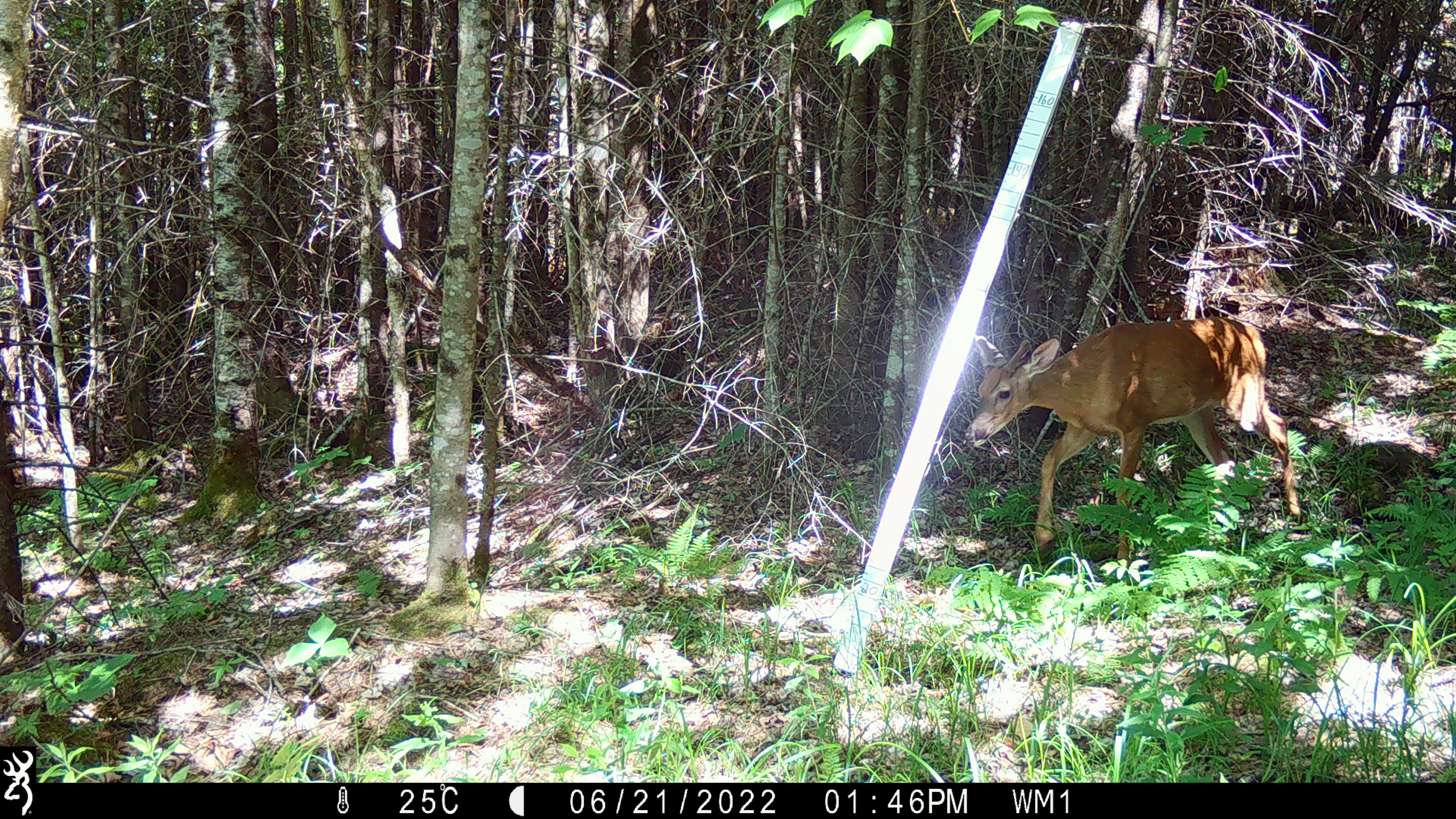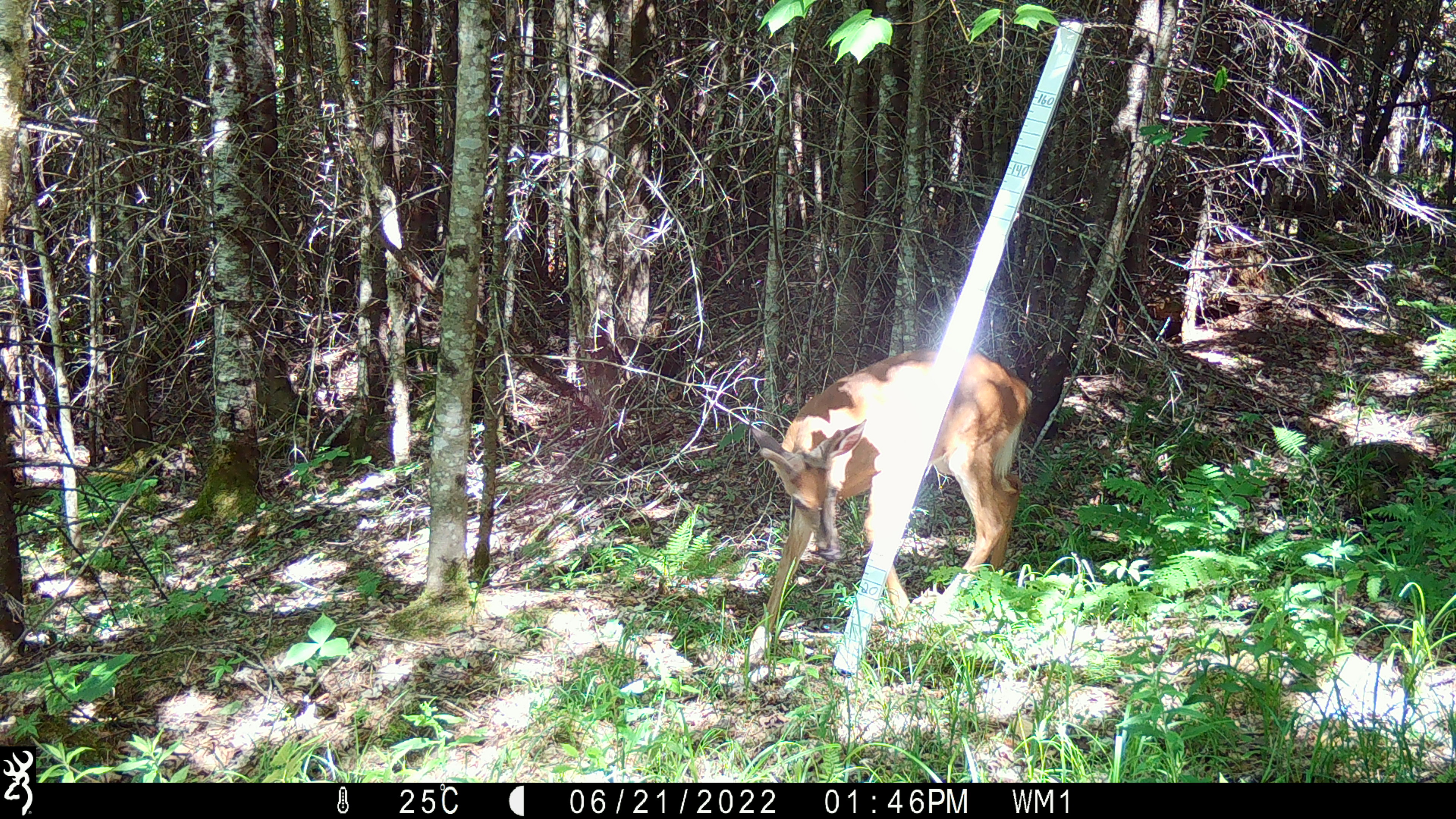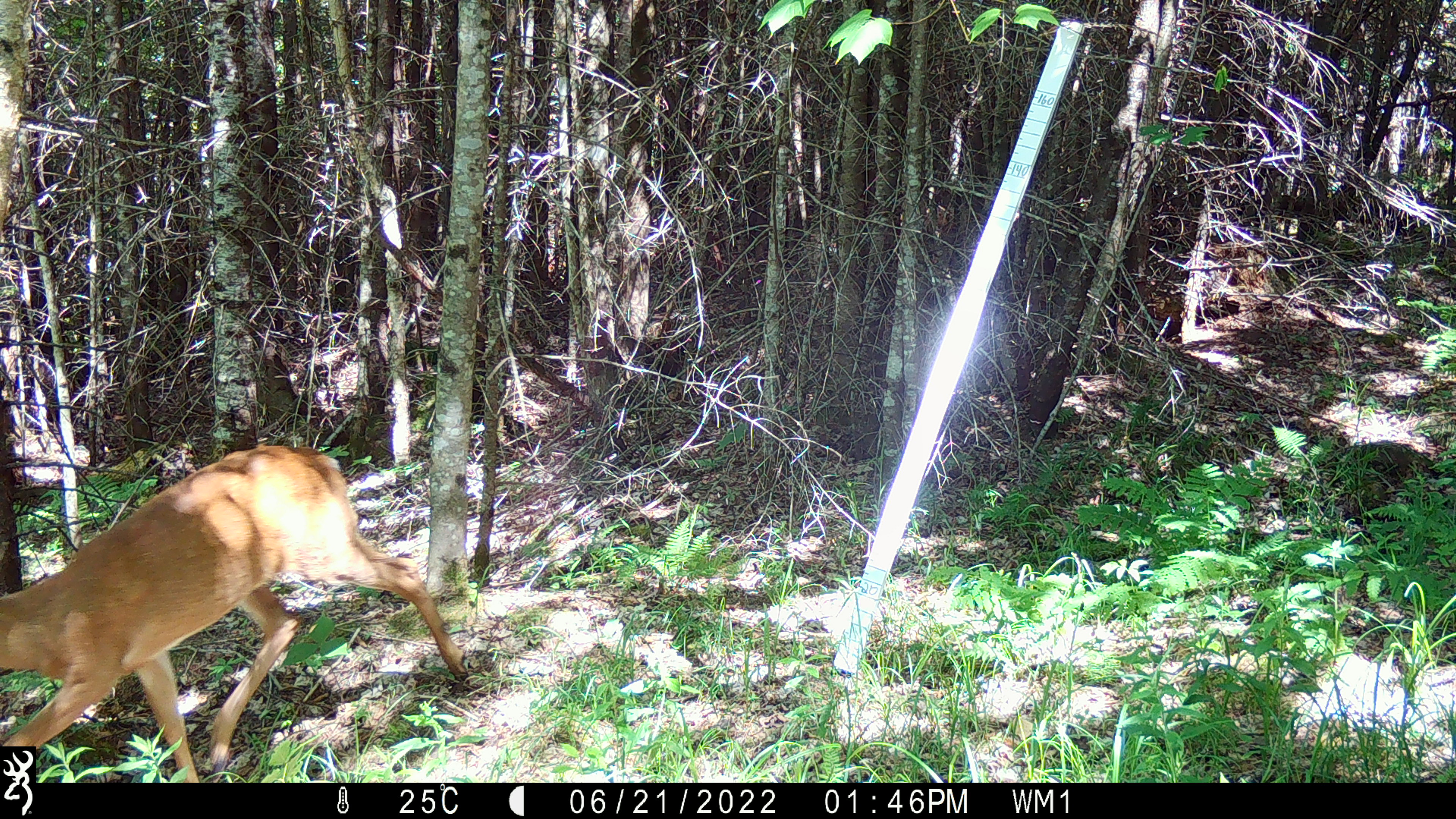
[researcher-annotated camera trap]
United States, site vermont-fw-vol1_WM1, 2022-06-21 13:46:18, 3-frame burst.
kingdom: Animalia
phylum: Chordata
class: Mammalia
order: Artiodactyla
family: Cervidae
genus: Odocoileus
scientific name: Odocoileus virginianus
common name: white-tailed deer